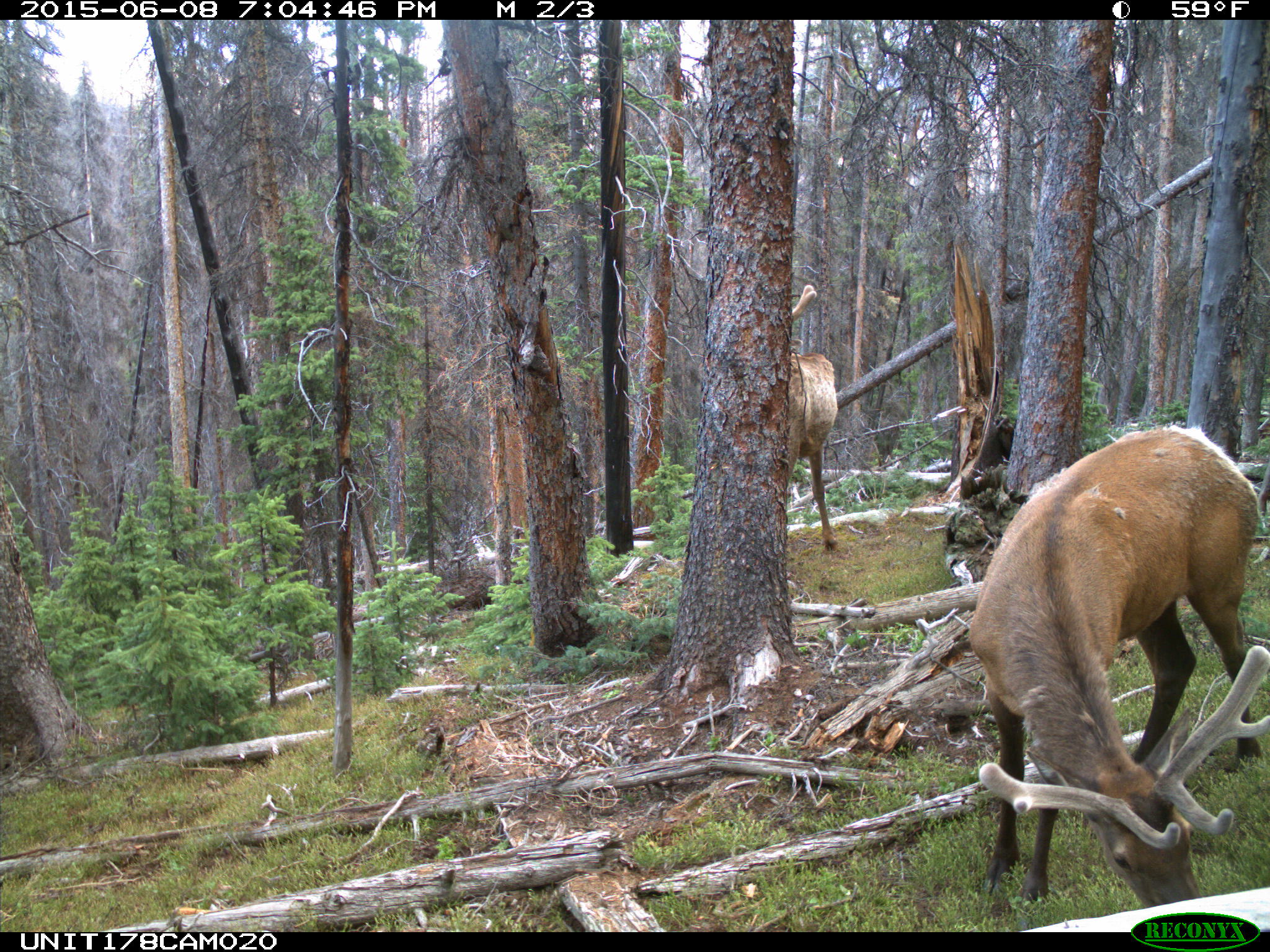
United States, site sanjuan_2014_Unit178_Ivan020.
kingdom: Animalia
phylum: Chordata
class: Mammalia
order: Artiodactyla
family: Cervidae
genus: Cervus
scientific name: Cervus elaphus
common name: red deer